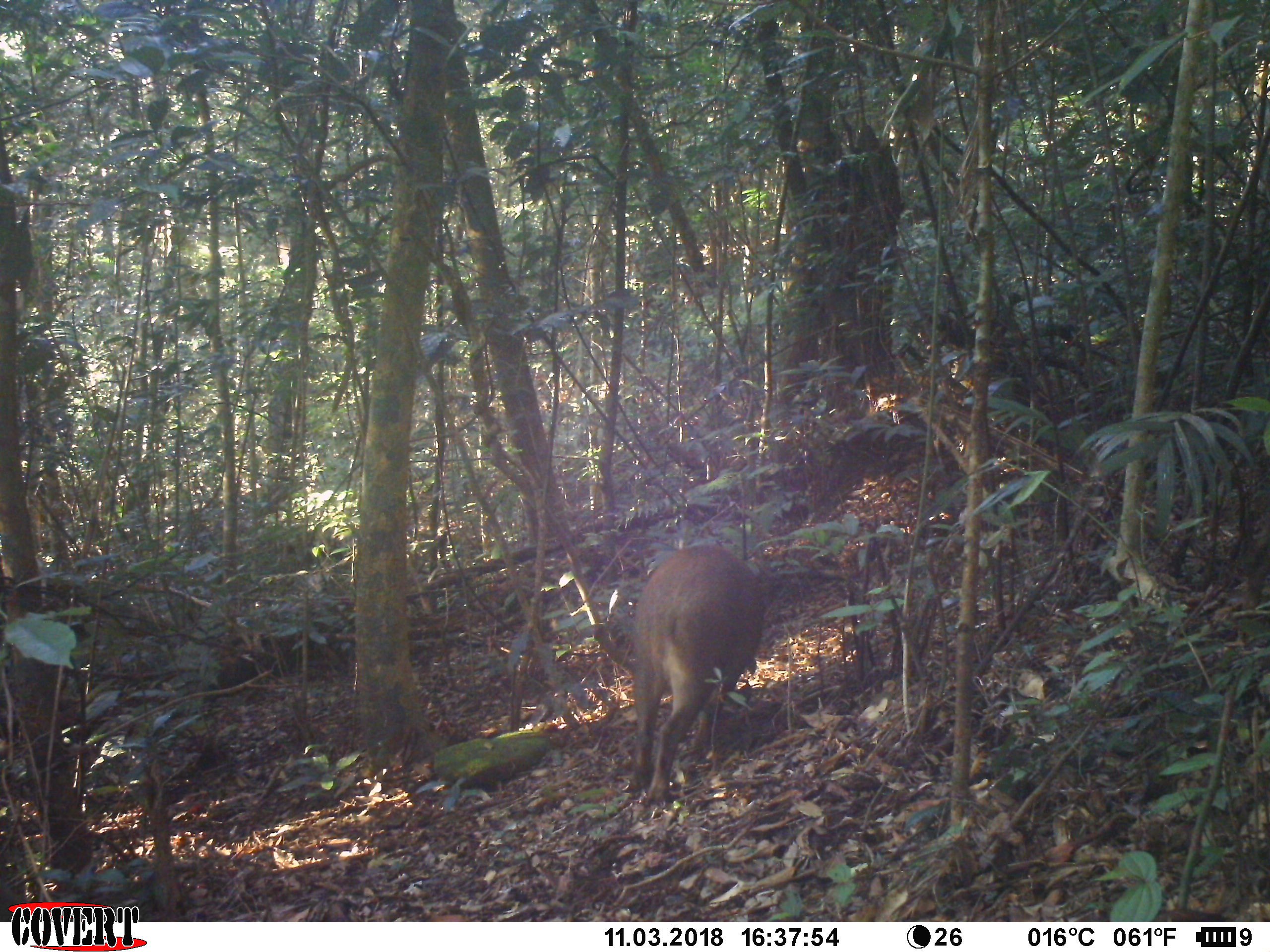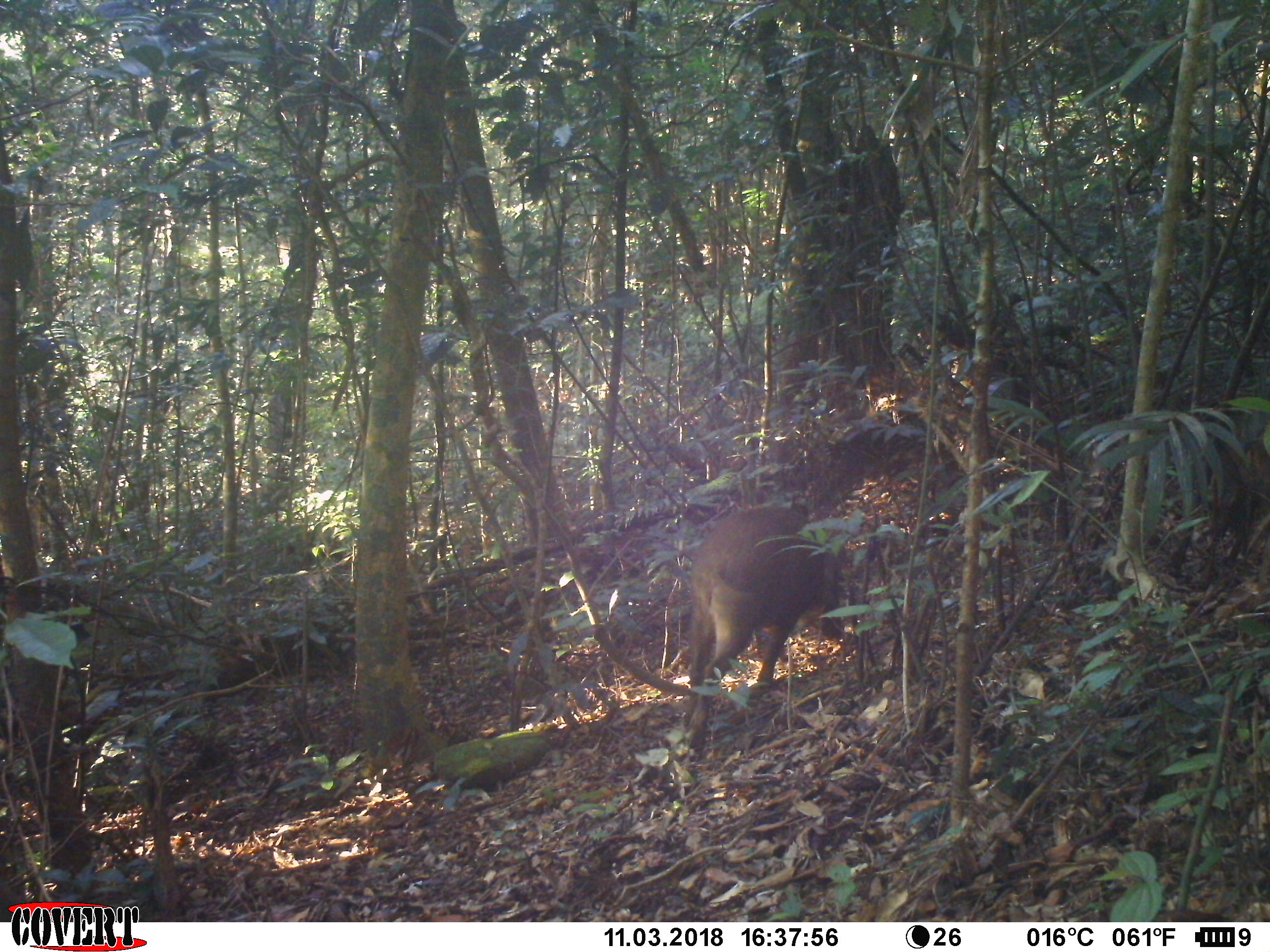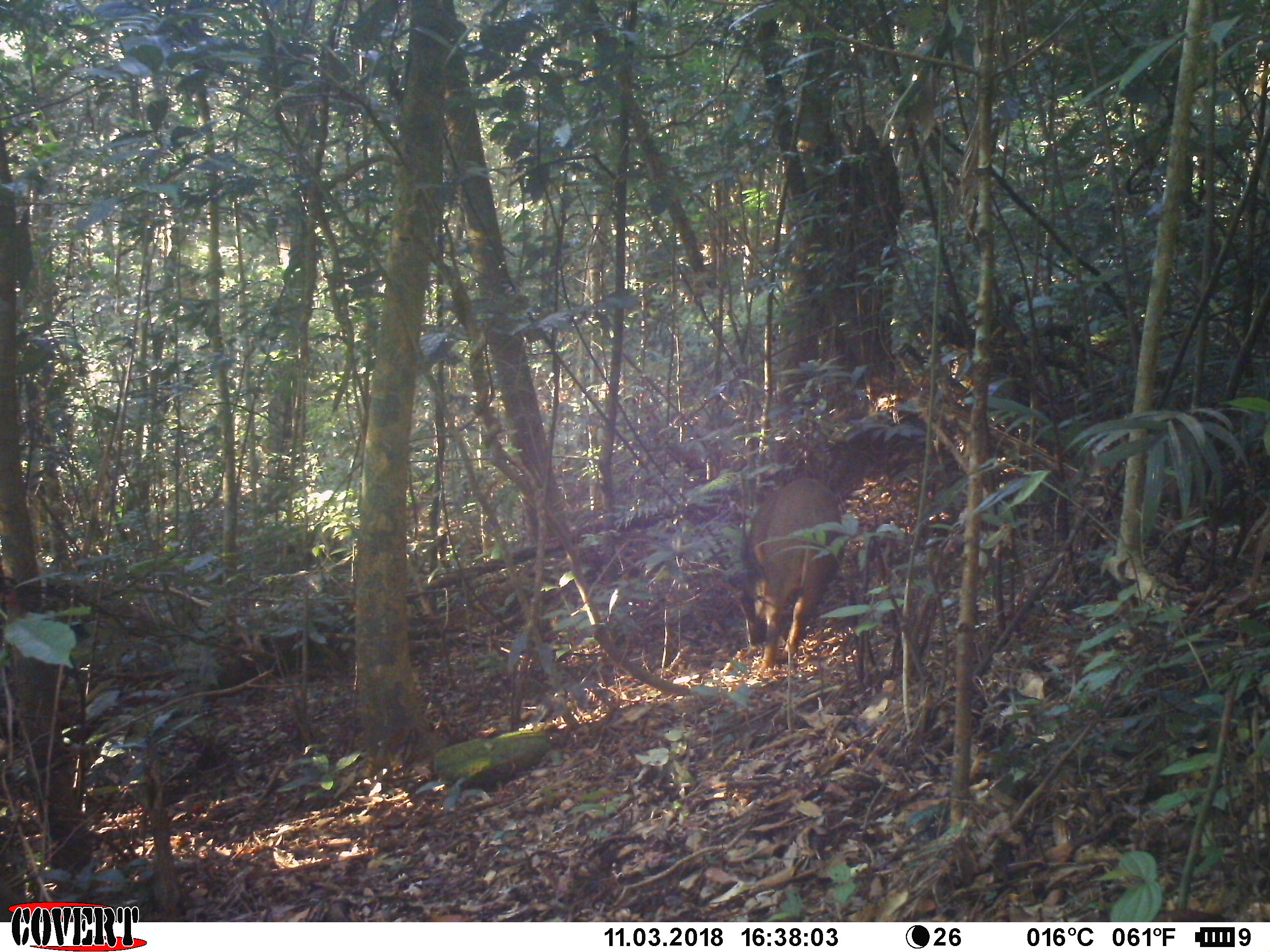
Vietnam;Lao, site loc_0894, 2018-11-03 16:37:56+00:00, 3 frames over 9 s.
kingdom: Animalia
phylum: Chordata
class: Mammalia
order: Artiodactyla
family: Suidae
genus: Sus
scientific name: Sus scrofa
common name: eurasian wild pig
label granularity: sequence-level